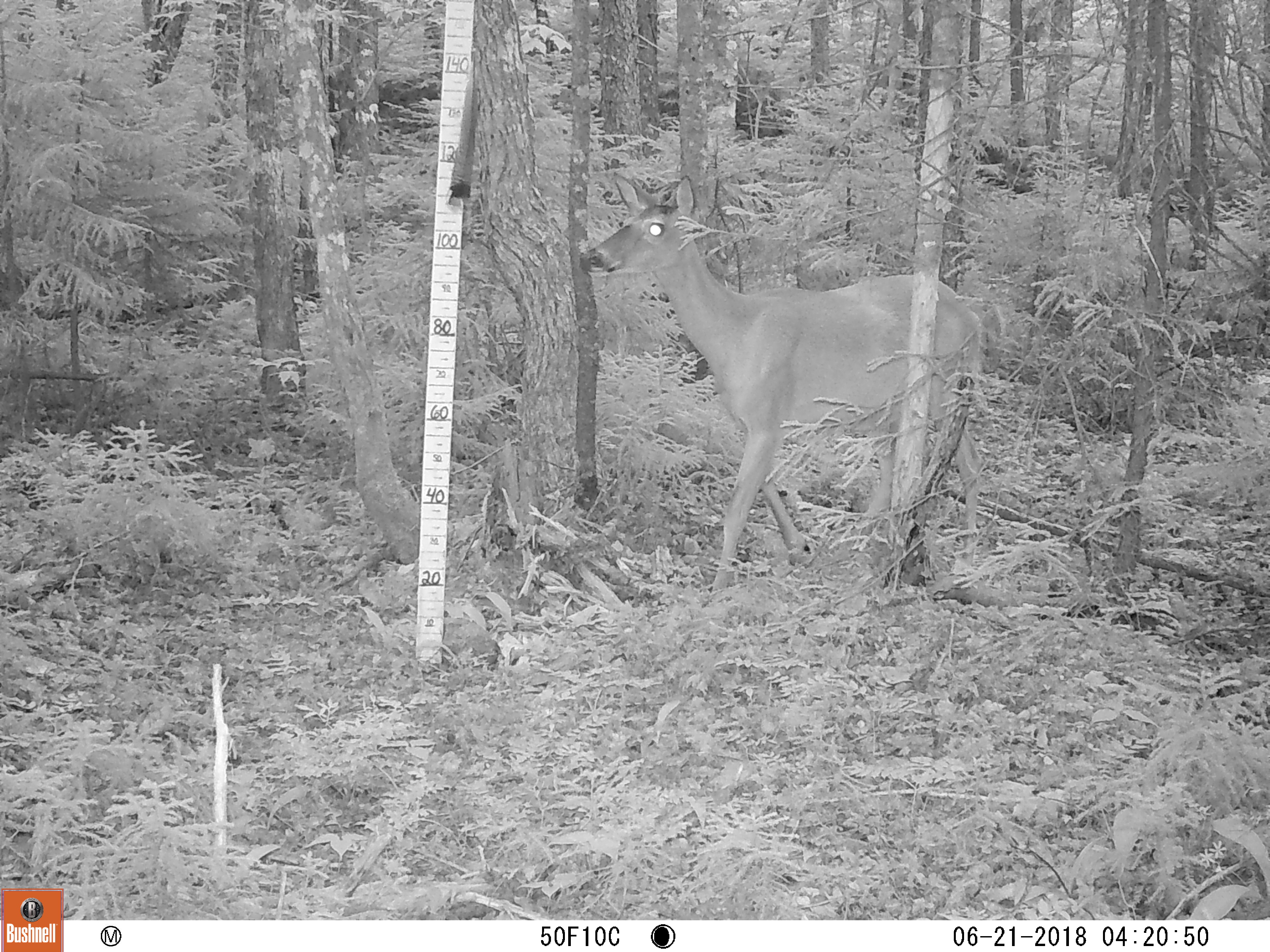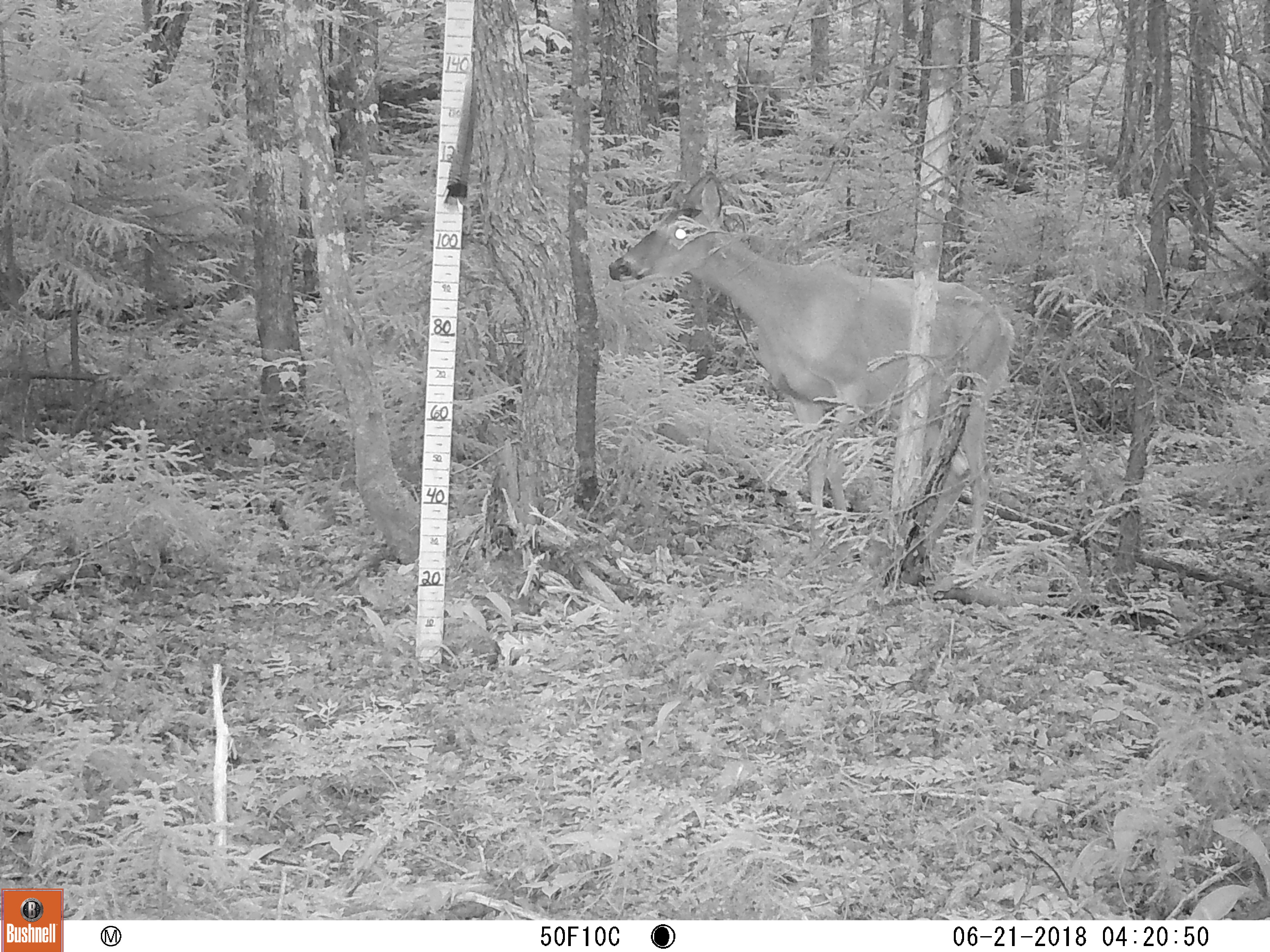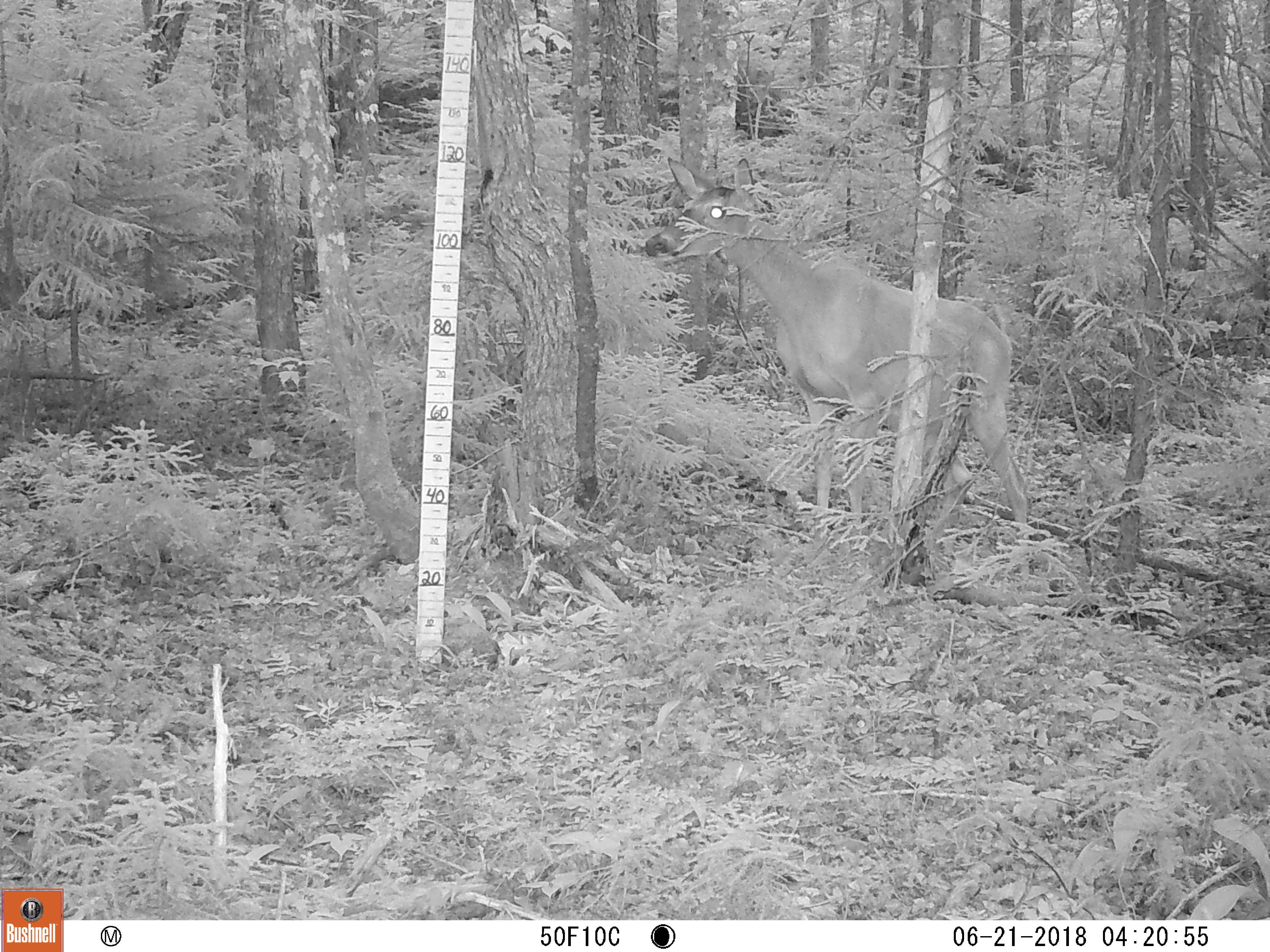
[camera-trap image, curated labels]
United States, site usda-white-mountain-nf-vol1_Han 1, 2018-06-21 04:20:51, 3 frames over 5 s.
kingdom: Animalia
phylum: Chordata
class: Mammalia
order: Artiodactyla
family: Cervidae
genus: Odocoileus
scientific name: Odocoileus virginianus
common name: white-tailed deer